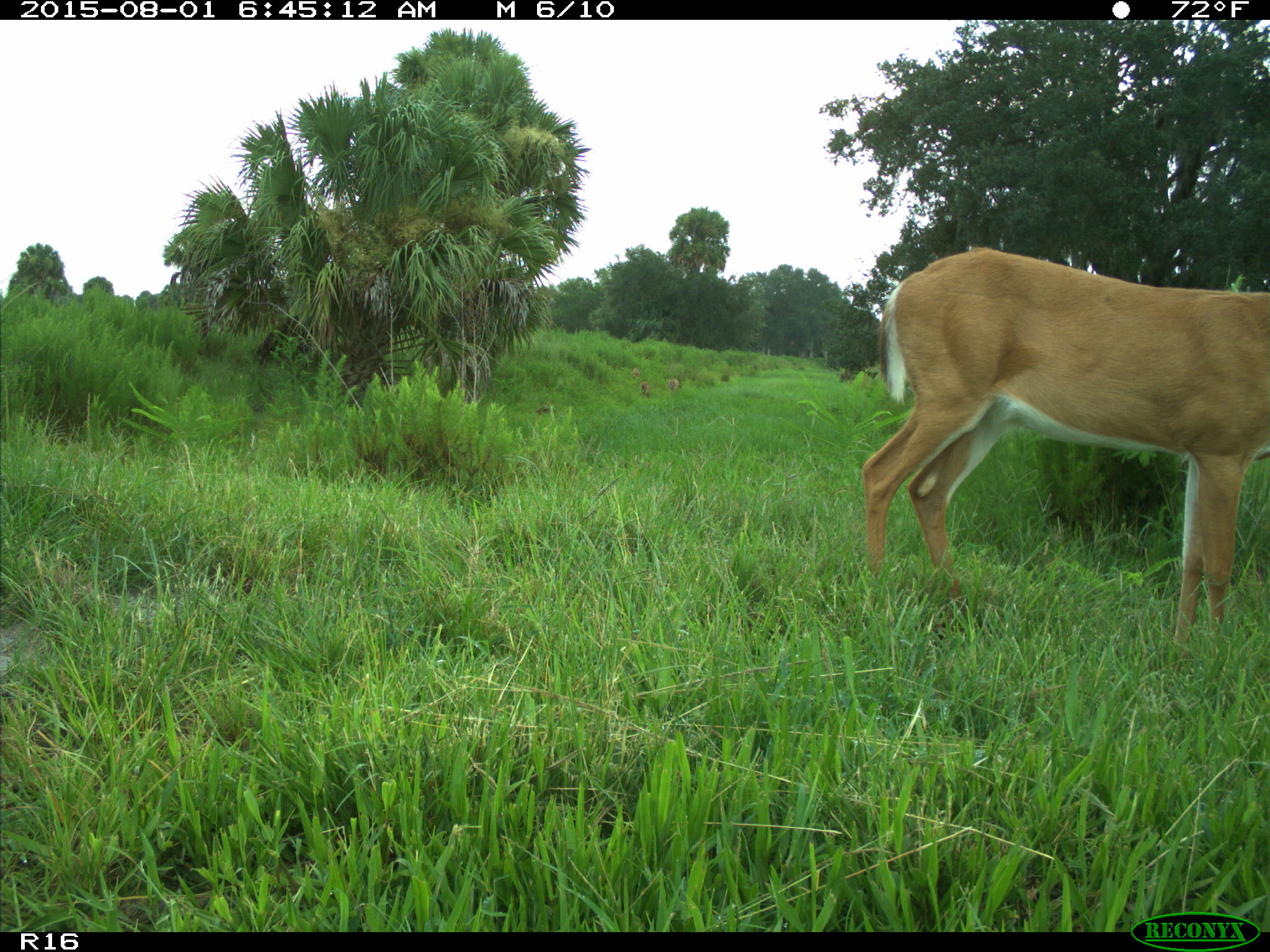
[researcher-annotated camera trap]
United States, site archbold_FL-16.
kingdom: Animalia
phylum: Chordata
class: Mammalia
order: Artiodactyla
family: Cervidae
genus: Odocoileus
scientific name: Odocoileus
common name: deer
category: unidentified deer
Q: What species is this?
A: Unidentified deer (deer) (Odocoileus).